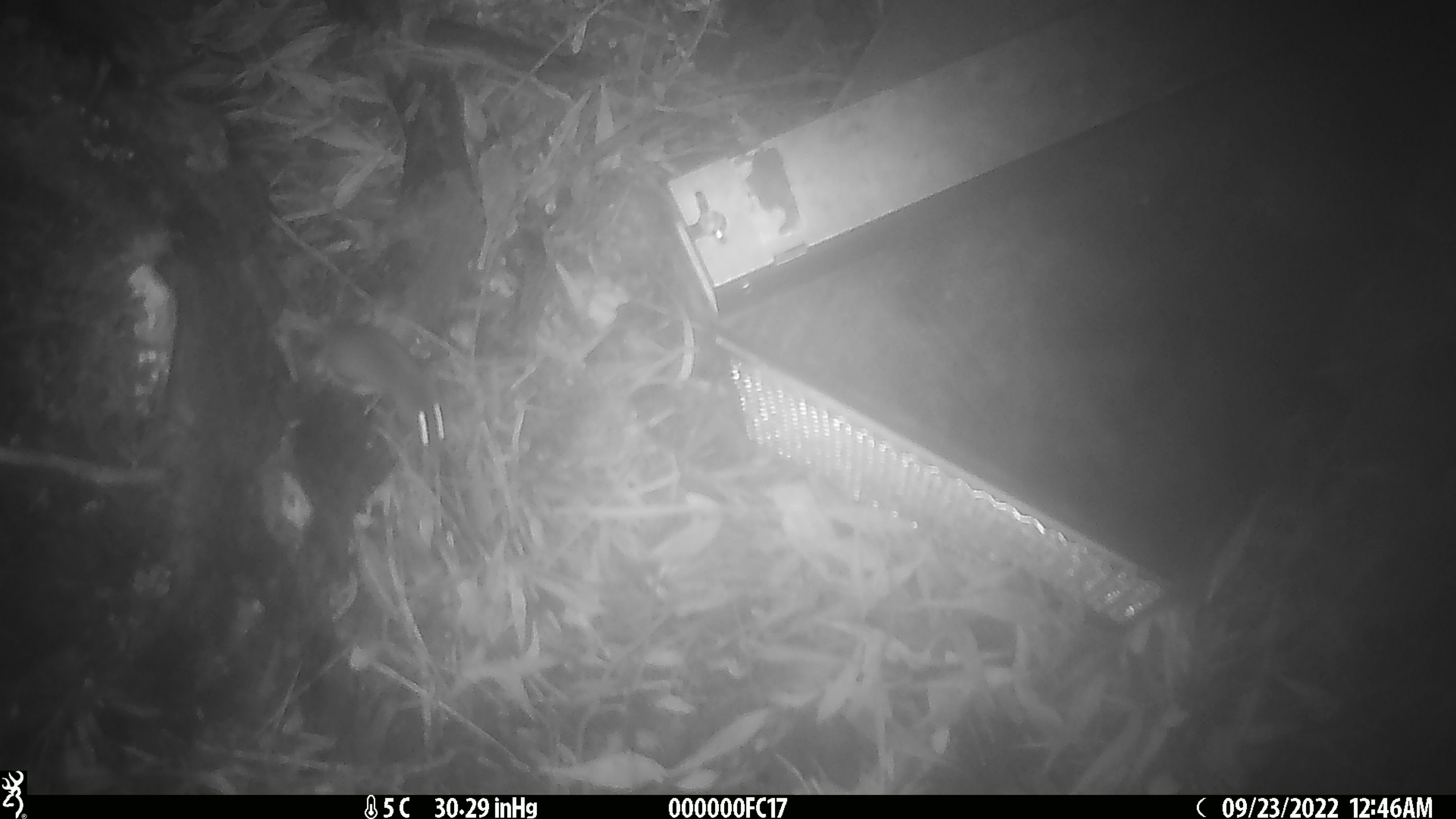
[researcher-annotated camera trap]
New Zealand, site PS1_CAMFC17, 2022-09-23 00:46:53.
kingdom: Animalia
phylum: Chordata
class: Mammalia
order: Rodentia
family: Muridae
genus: Mus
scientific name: Mus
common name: mouse